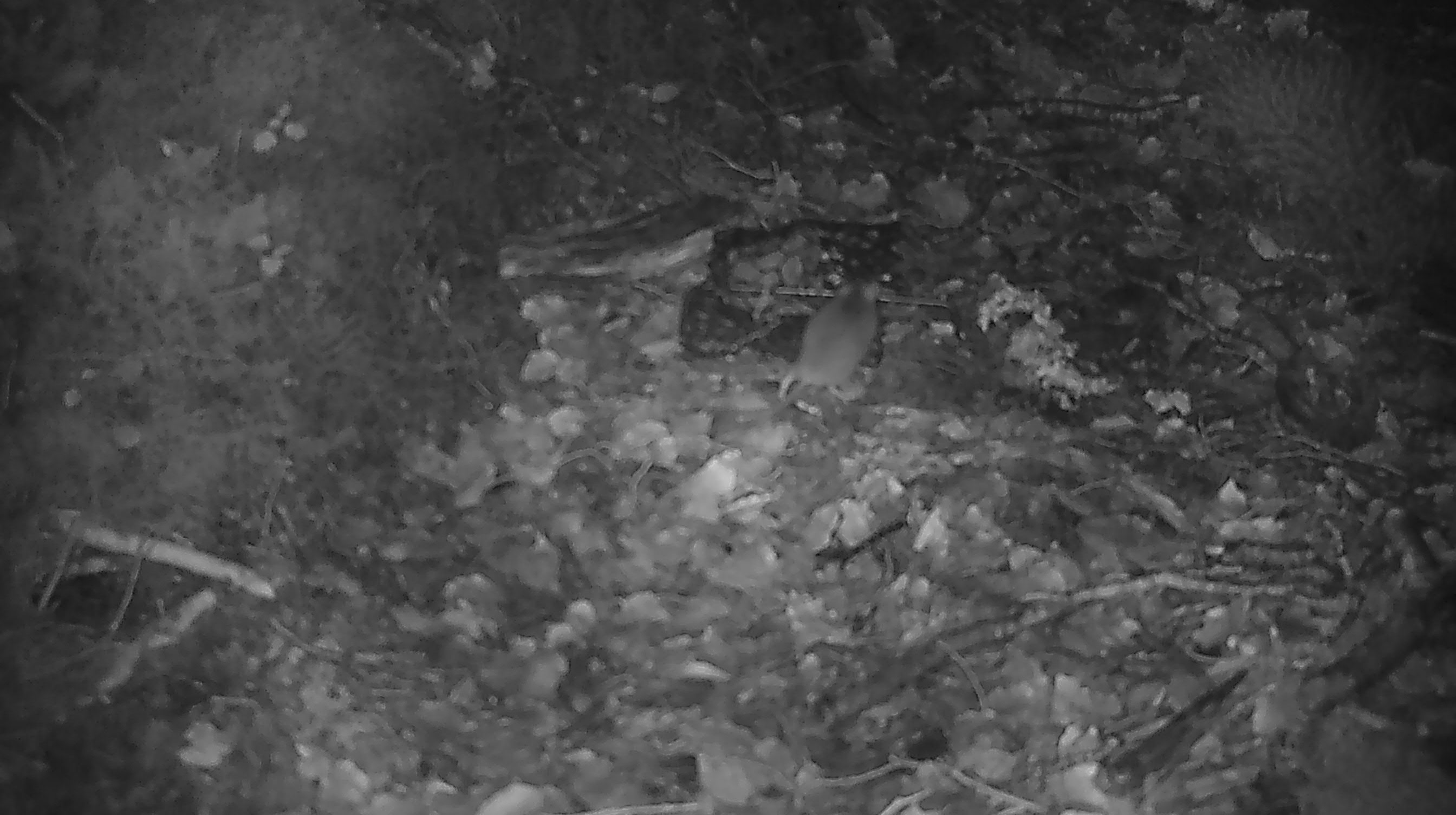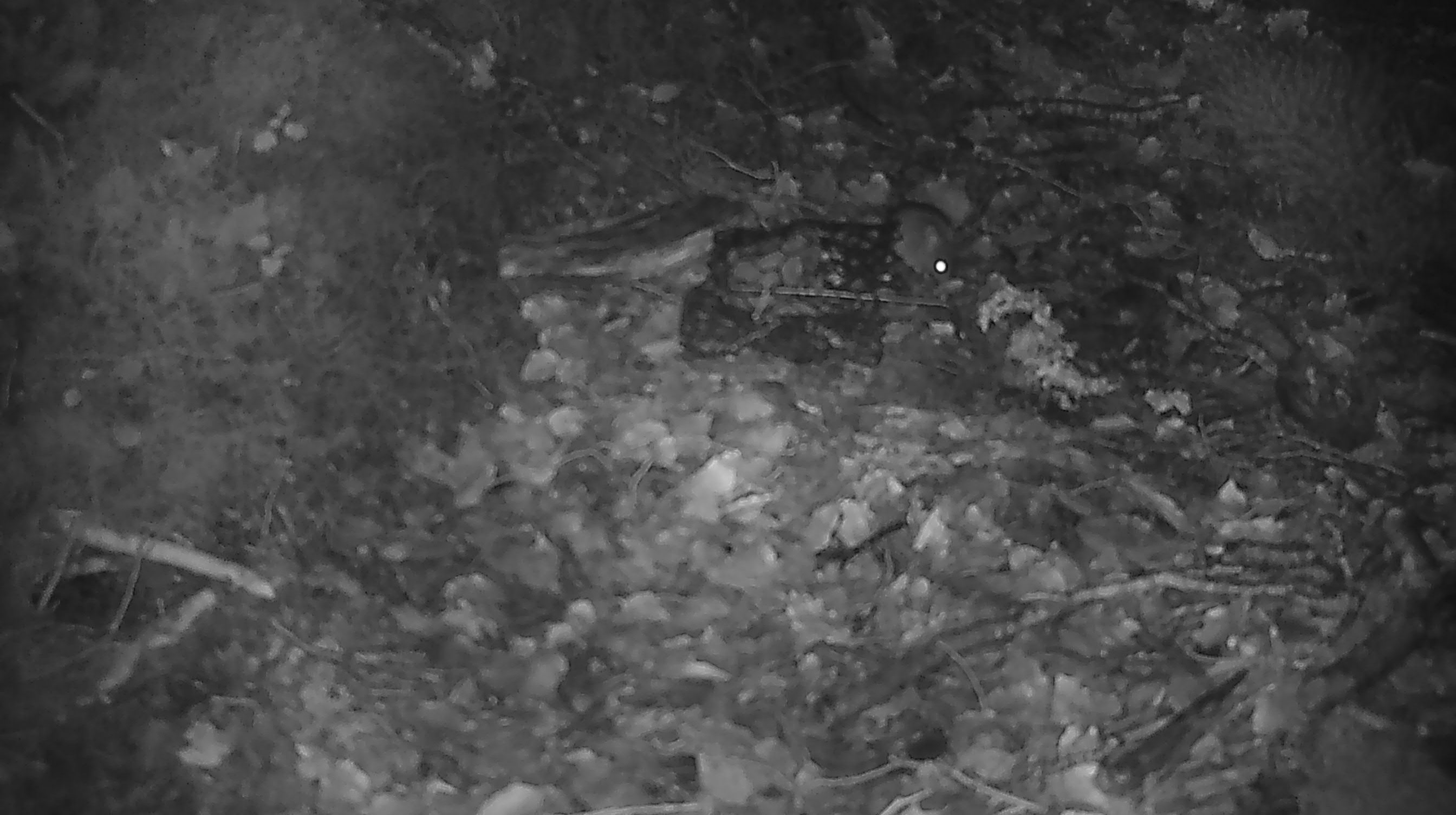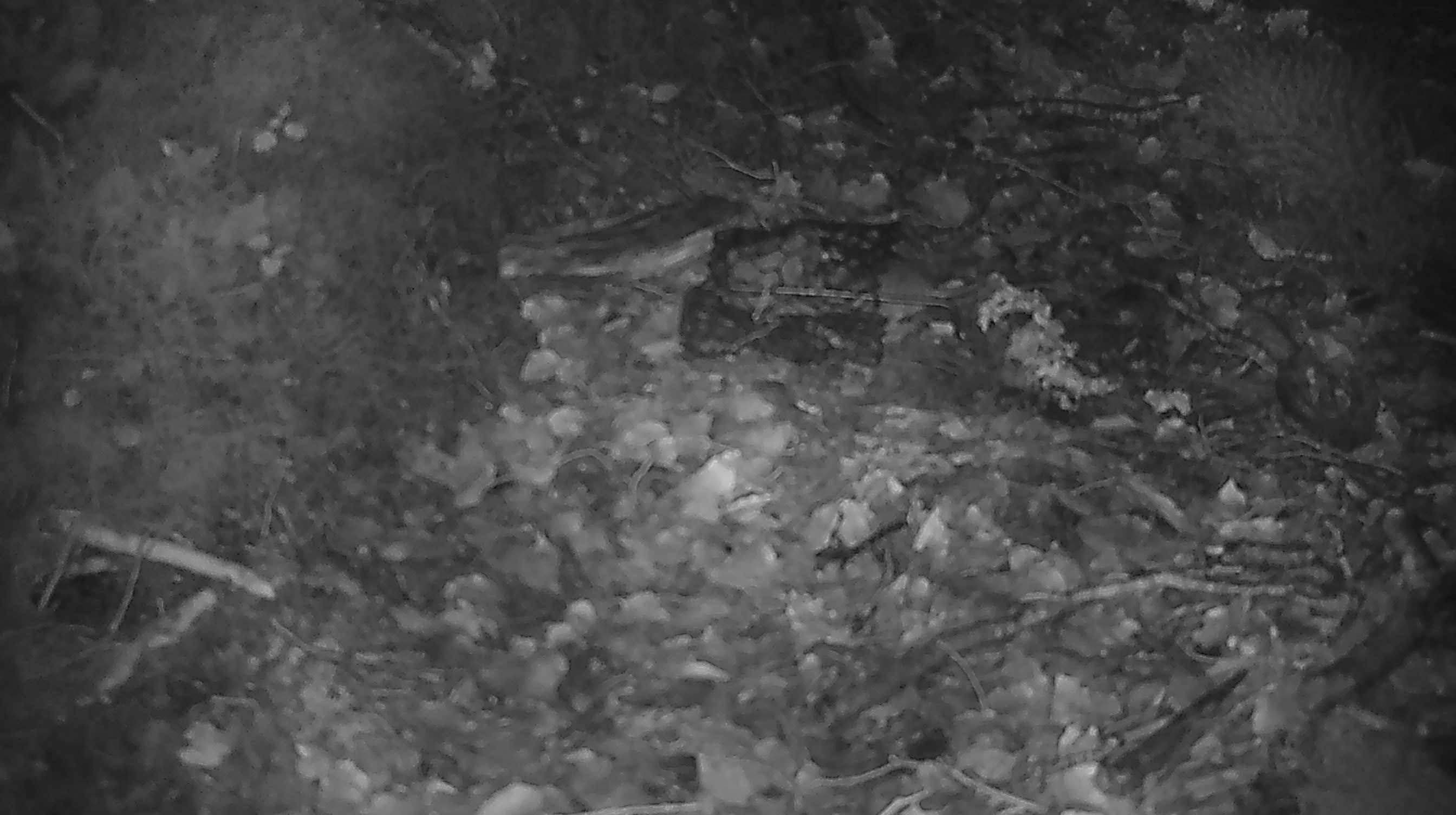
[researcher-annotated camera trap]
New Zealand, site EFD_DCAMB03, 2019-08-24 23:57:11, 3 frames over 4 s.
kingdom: Animalia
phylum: Chordata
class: Mammalia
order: Rodentia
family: Muridae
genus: Mus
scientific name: Mus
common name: mouse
Mouse (Mus).